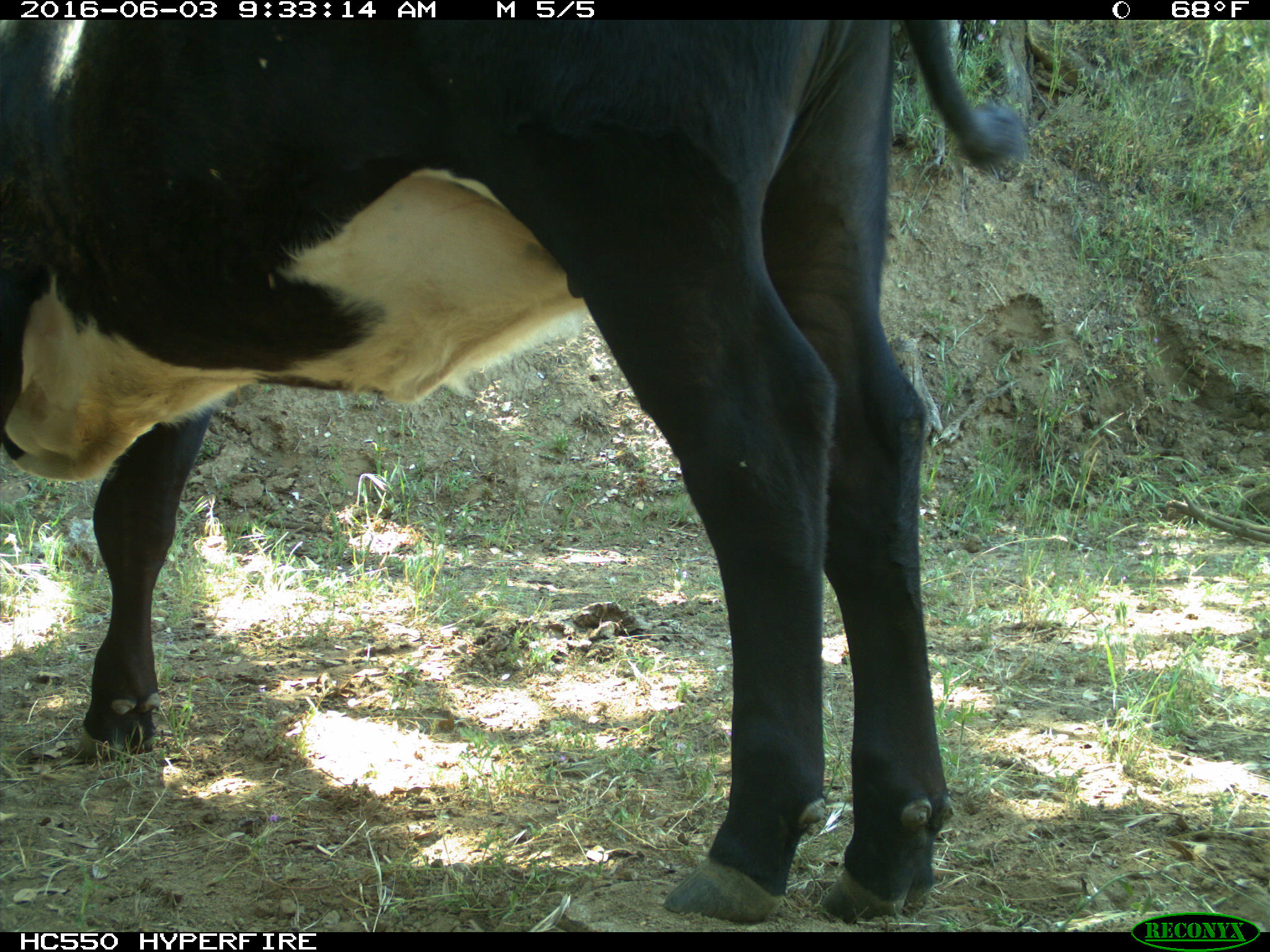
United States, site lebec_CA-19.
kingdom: Animalia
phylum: Chordata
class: Mammalia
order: Artiodactyla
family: Bovidae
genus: Bos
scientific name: Bos taurus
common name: domestic cow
Bos taurus (domestic cow).